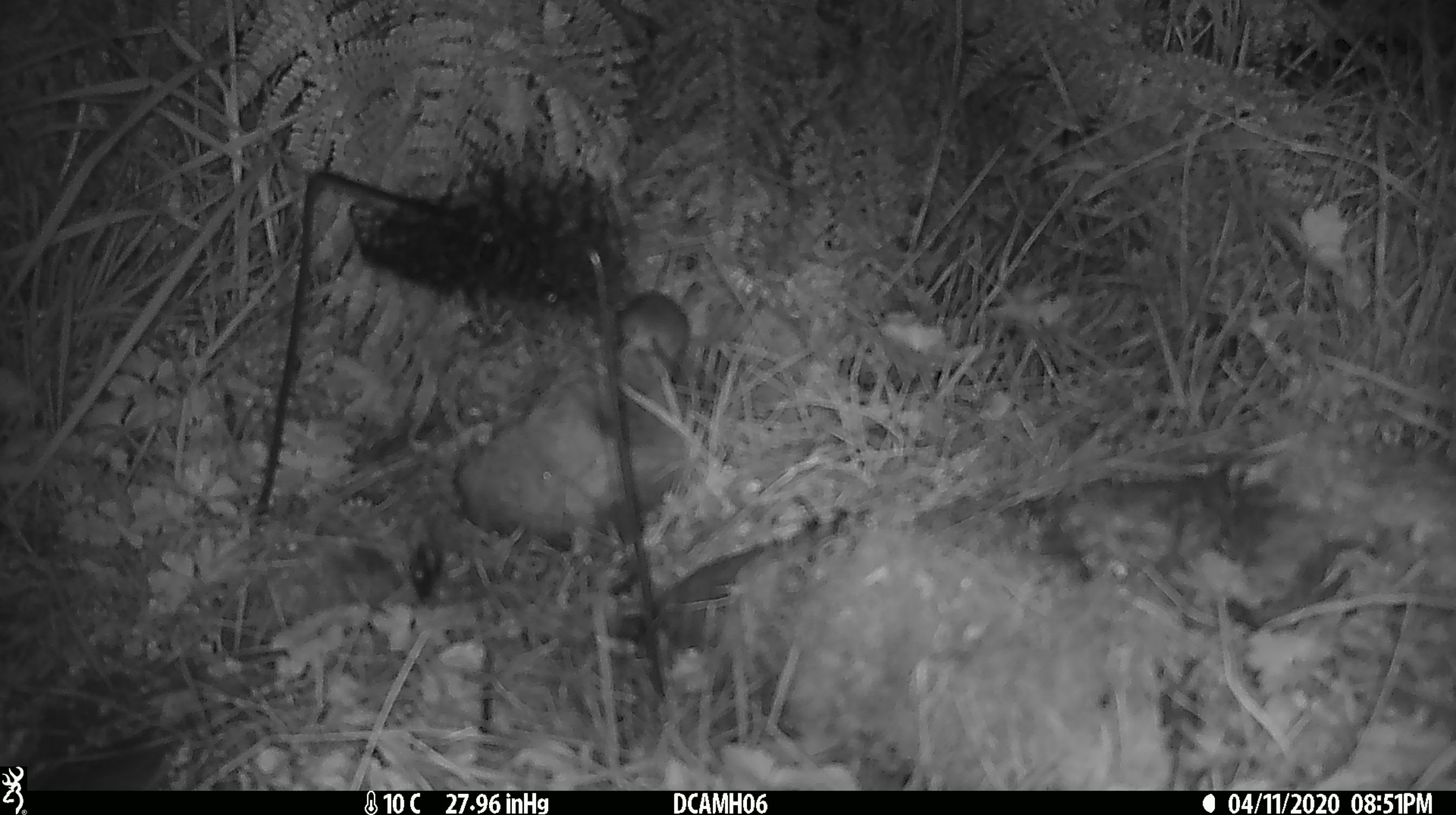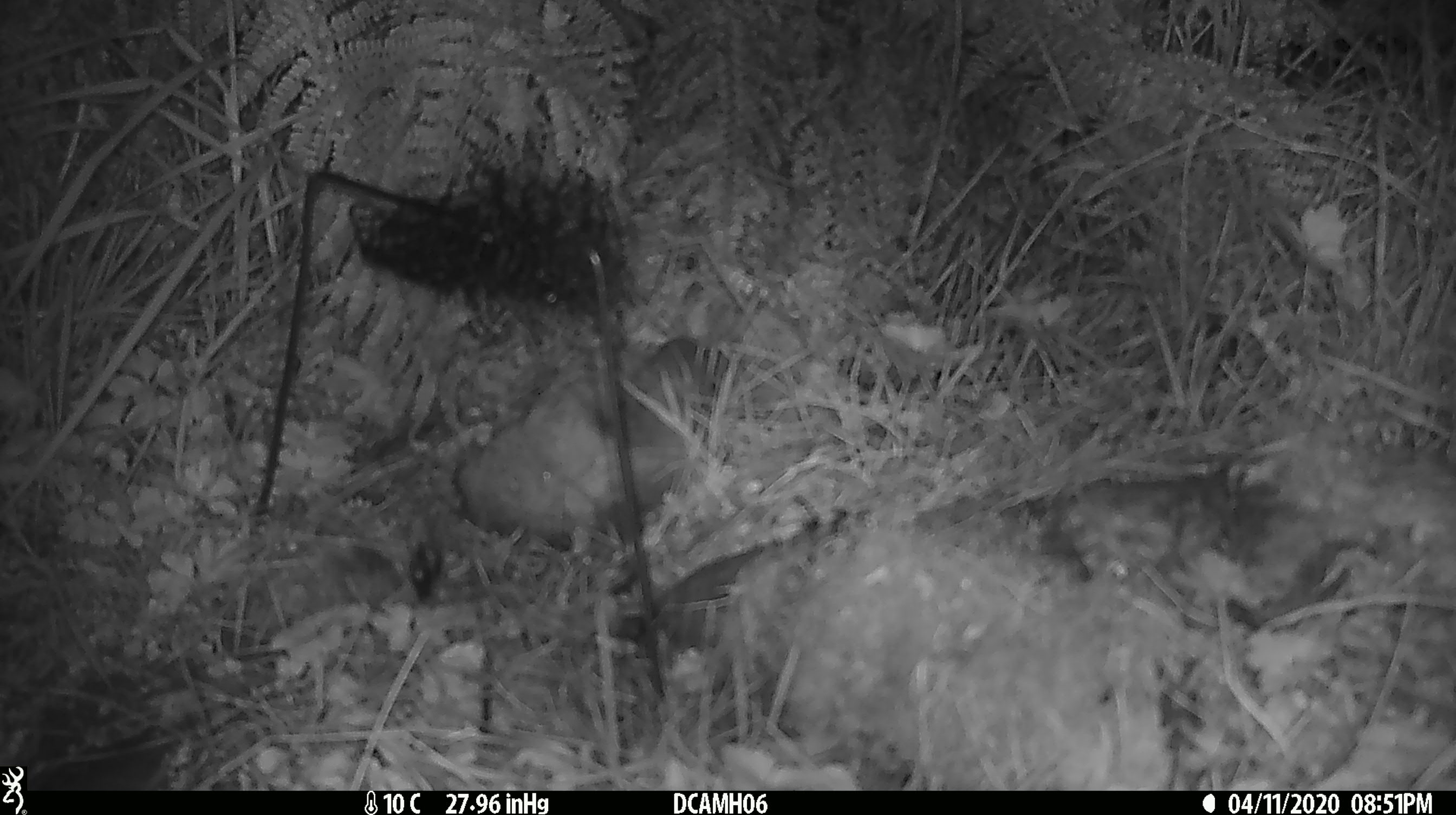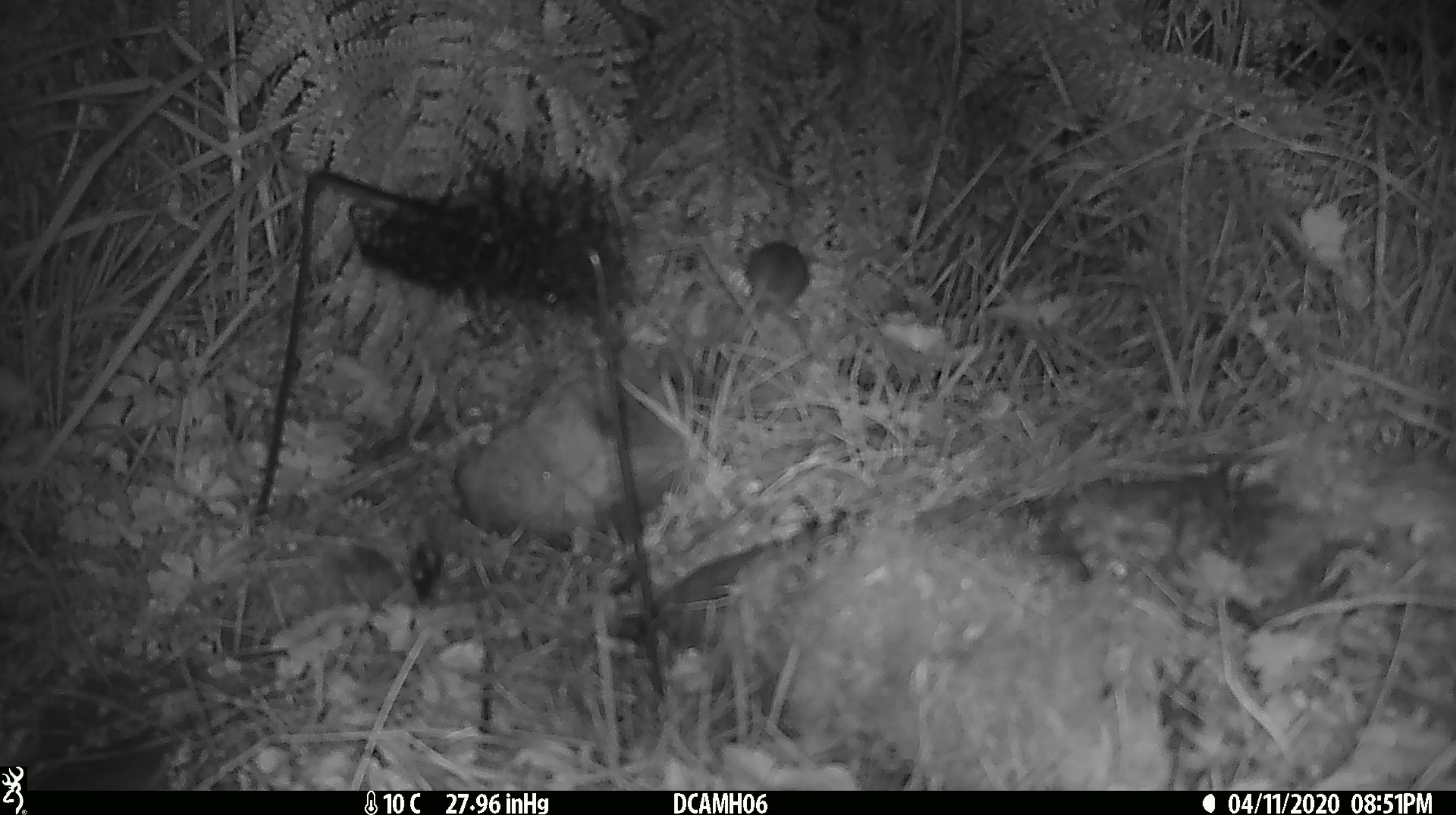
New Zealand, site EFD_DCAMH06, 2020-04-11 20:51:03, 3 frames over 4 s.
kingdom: Animalia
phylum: Chordata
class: Mammalia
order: Rodentia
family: Muridae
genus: Mus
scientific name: Mus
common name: mouse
Mouse (Mus).